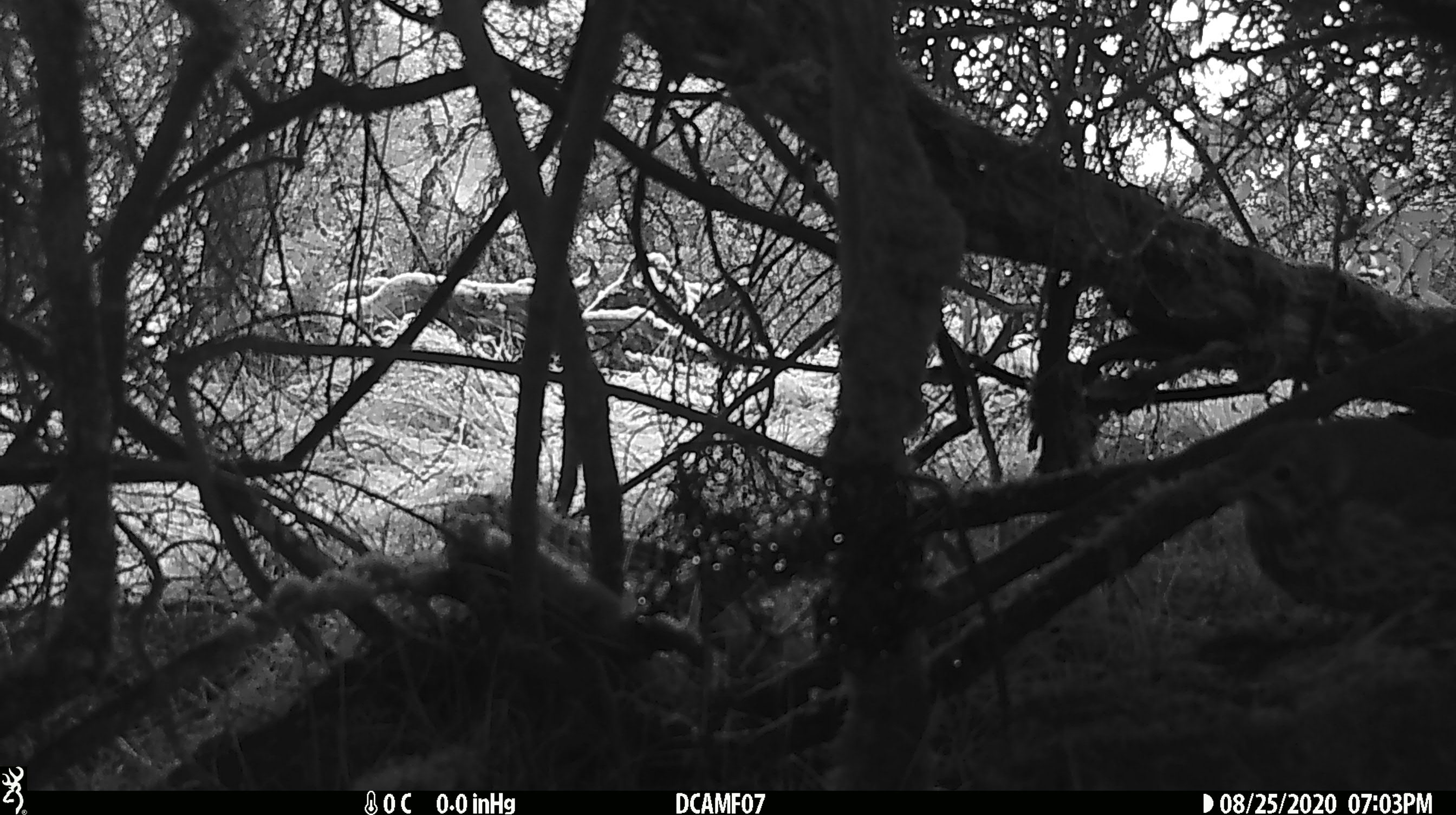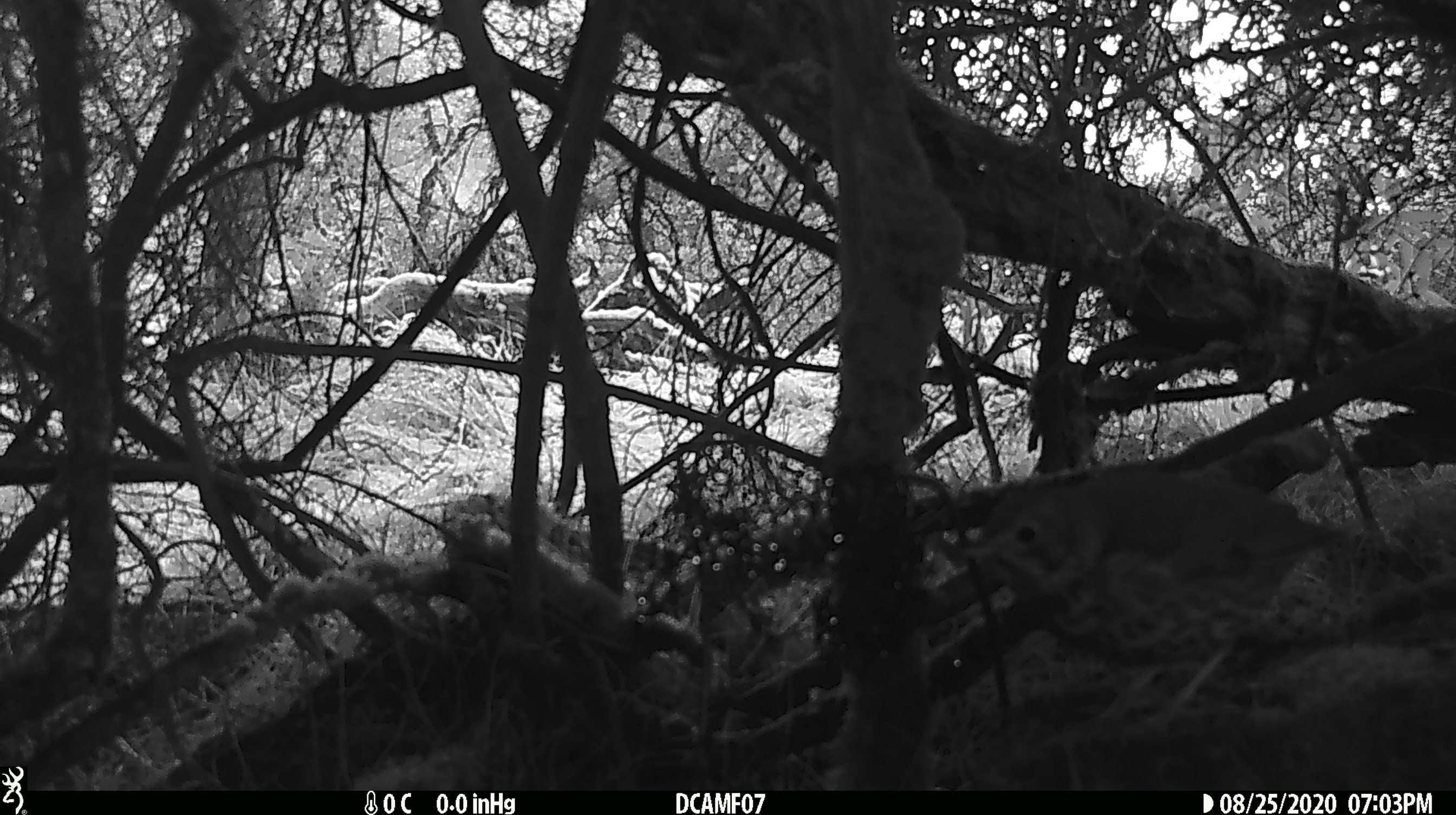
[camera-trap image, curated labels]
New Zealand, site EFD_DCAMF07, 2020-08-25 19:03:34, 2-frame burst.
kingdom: Animalia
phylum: Chordata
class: Aves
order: Passeriformes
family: Turdidae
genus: Turdus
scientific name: Turdus philomelos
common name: song thrush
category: thrush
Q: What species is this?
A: Thrush (song thrush) (Turdus philomelos).